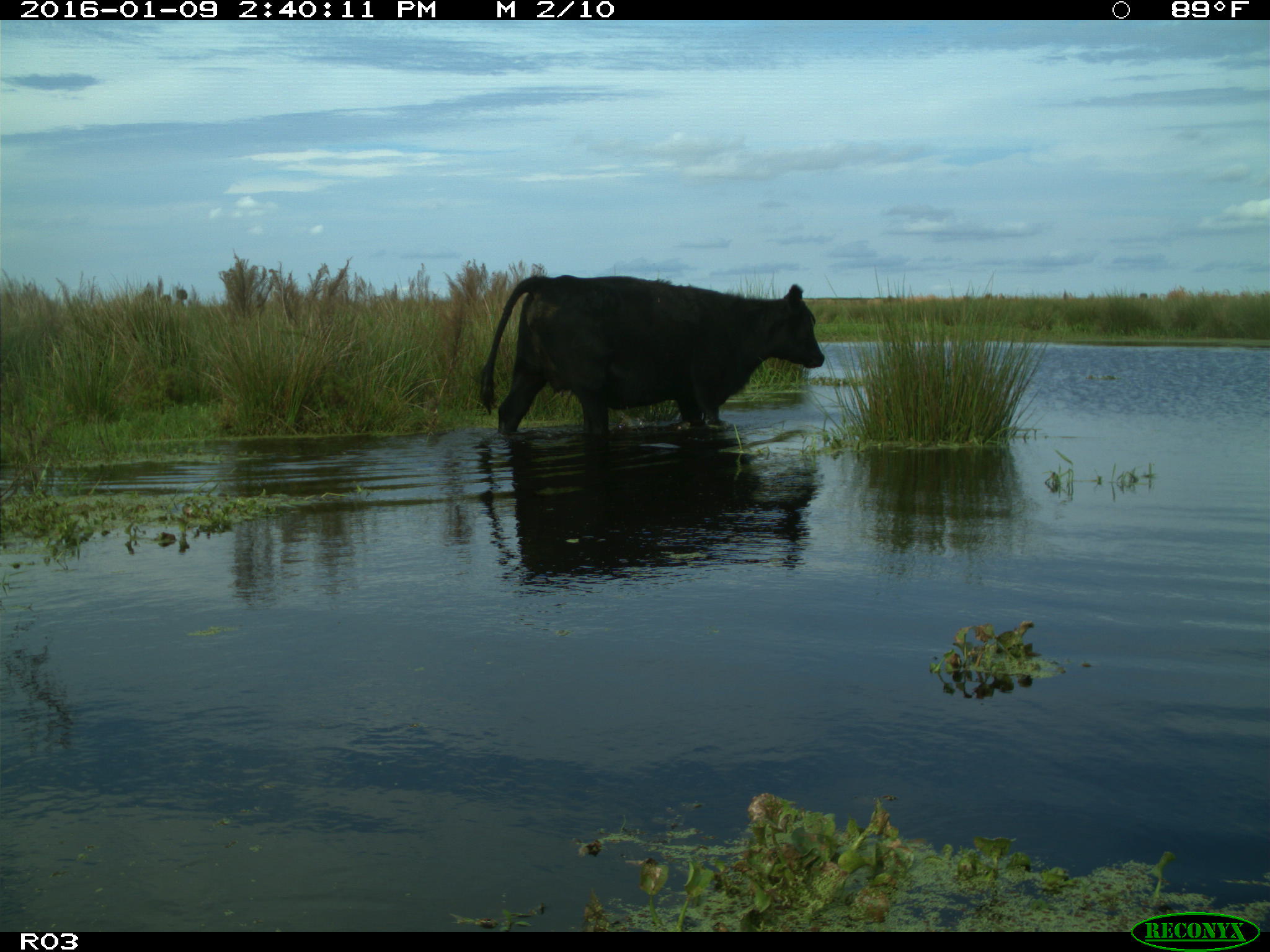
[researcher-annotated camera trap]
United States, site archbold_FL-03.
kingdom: Animalia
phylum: Chordata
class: Mammalia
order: Artiodactyla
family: Bovidae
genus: Bos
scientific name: Bos taurus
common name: domestic cow